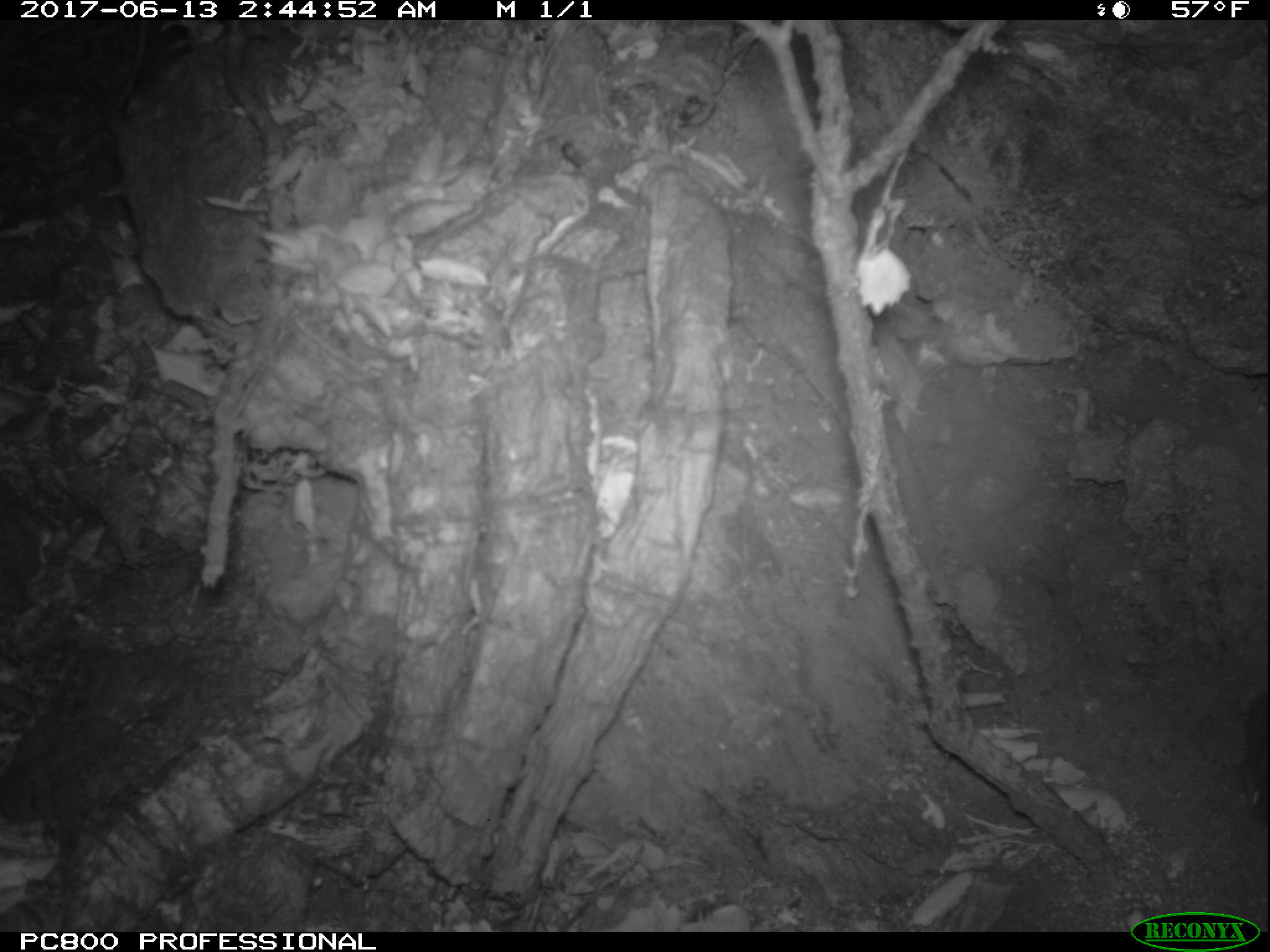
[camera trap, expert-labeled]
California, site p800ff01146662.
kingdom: Animalia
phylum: Chordata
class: Mammalia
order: Rodentia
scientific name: Rodentia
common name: rodent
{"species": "rodent (Rodentia)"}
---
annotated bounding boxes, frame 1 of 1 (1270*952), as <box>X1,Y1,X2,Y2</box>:
rodent: <box>1244,687,1269,824</box>